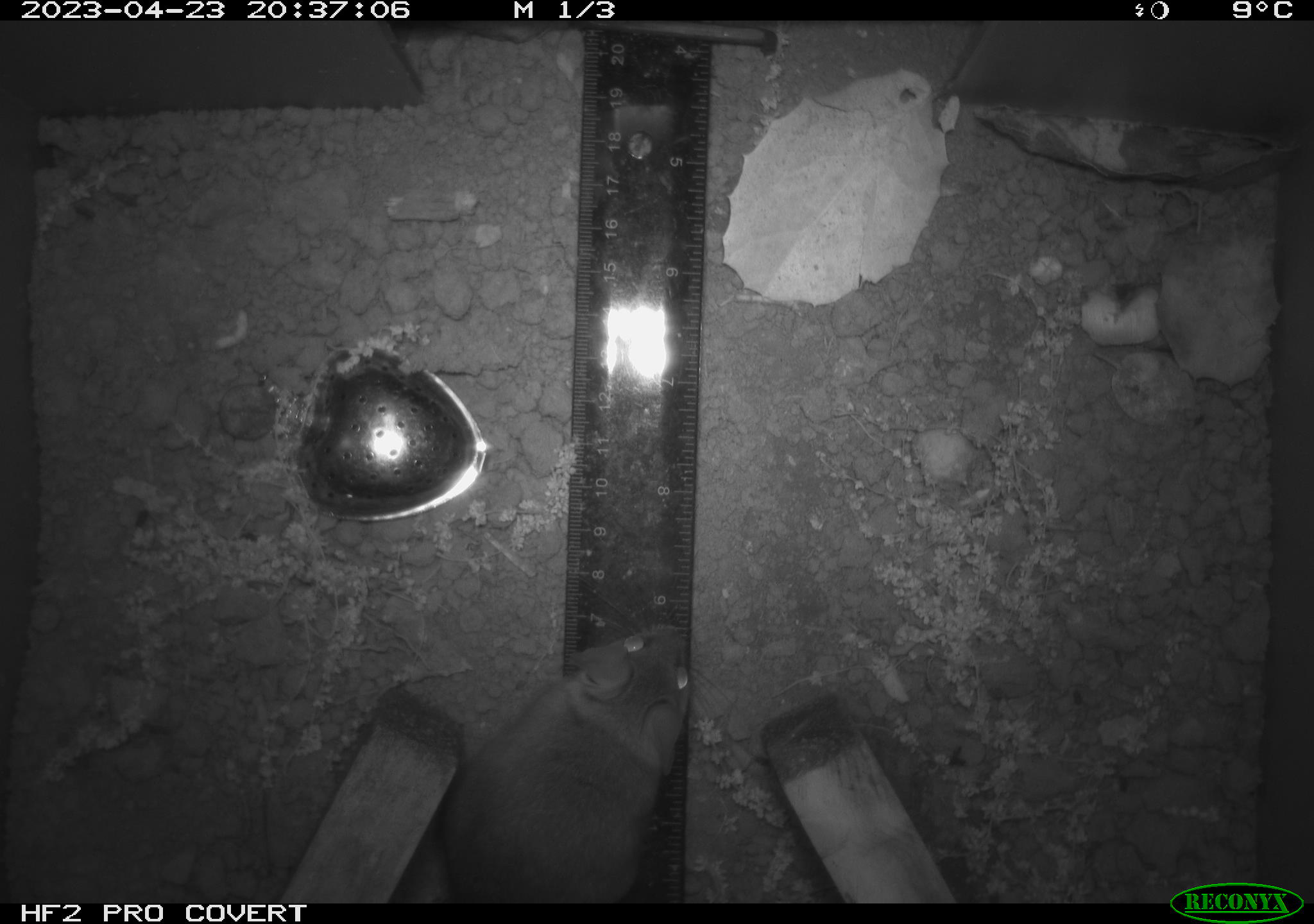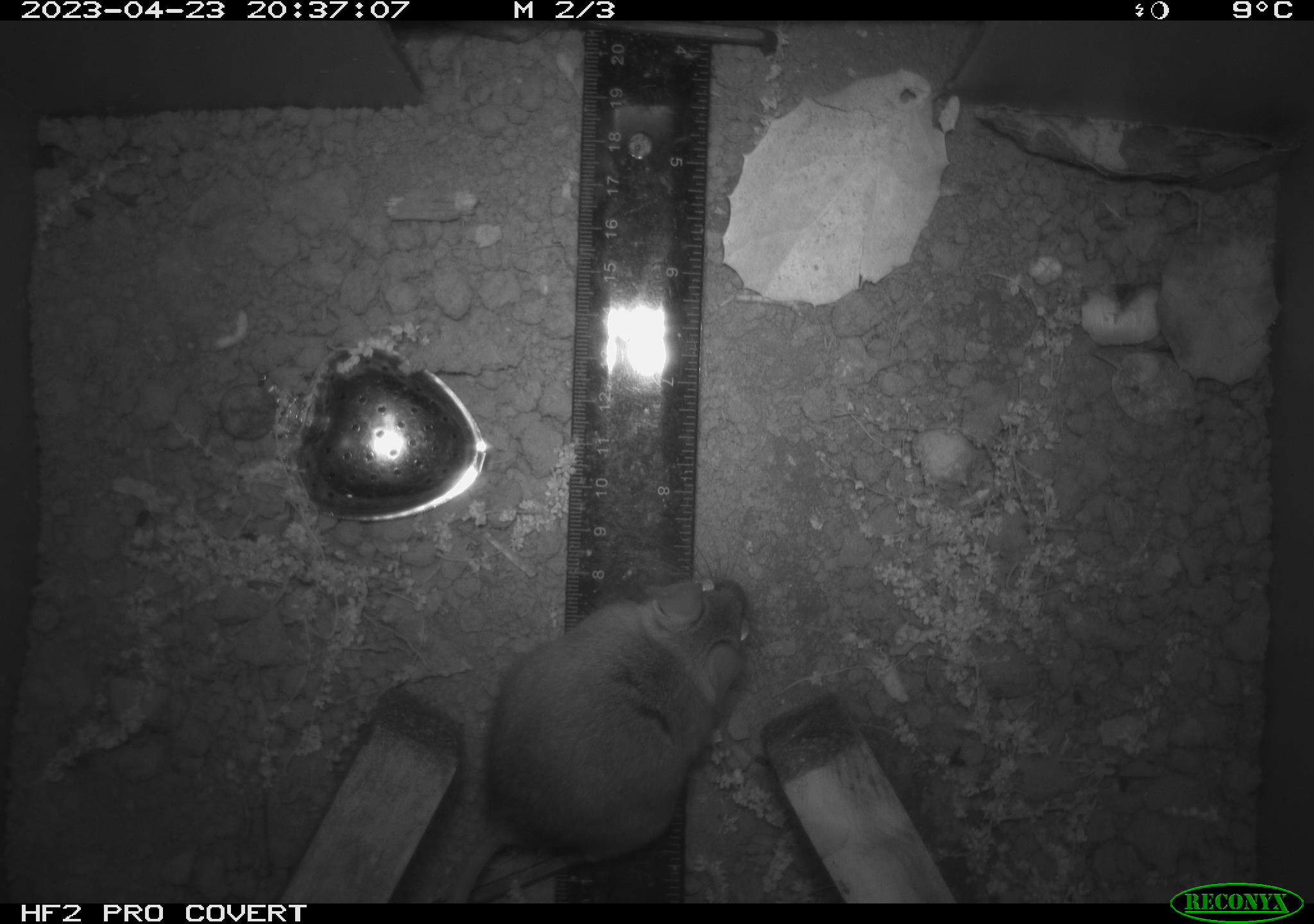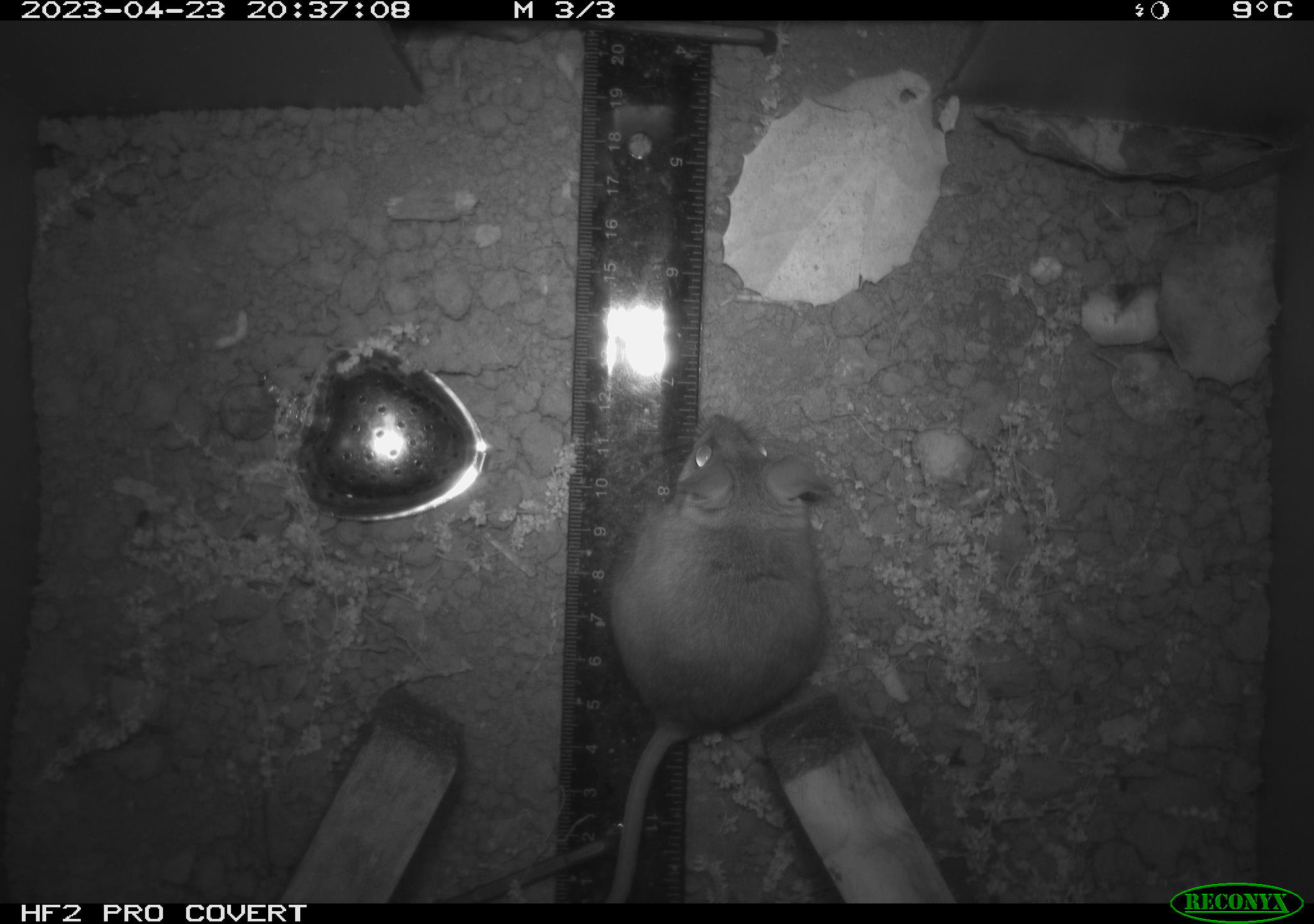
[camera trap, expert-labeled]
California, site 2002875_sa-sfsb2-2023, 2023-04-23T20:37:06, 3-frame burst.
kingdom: Animalia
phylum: Chordata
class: Mammalia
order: Rodentia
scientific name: Rodentia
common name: mouse species